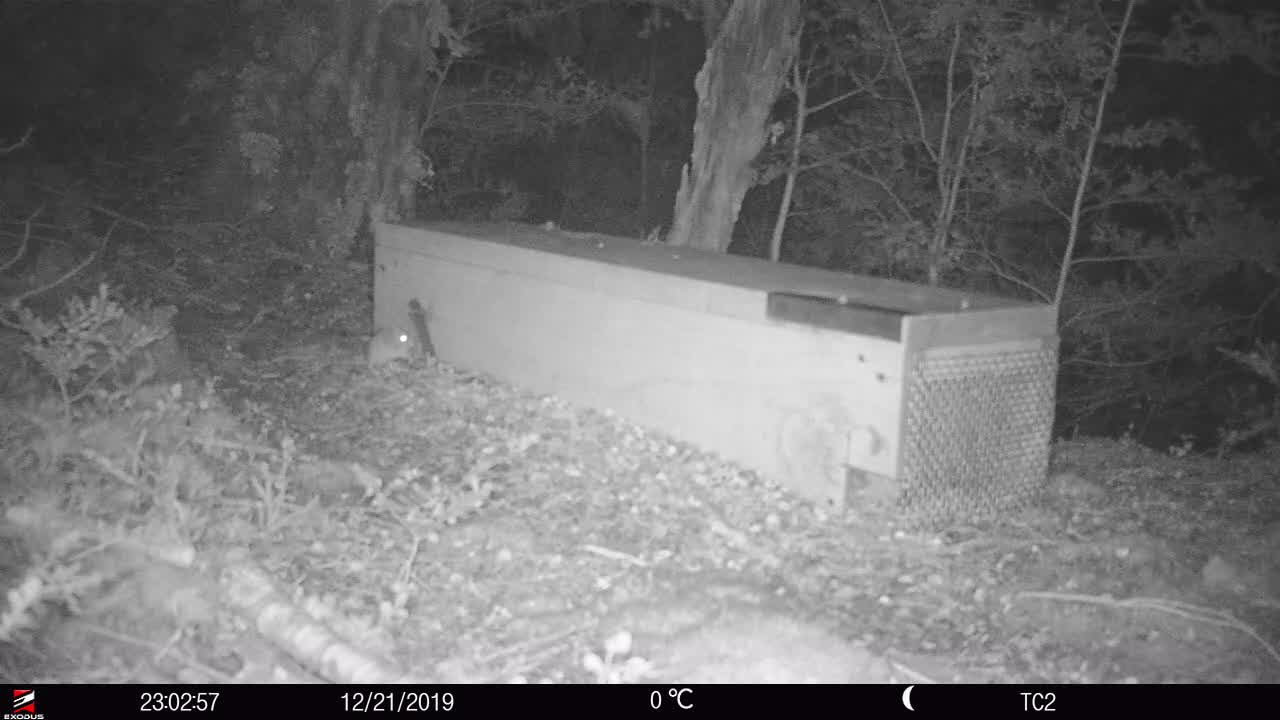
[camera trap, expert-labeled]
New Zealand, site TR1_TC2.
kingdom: Animalia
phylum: Chordata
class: Mammalia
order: Rodentia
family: Muridae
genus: Mus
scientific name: Mus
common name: mouse